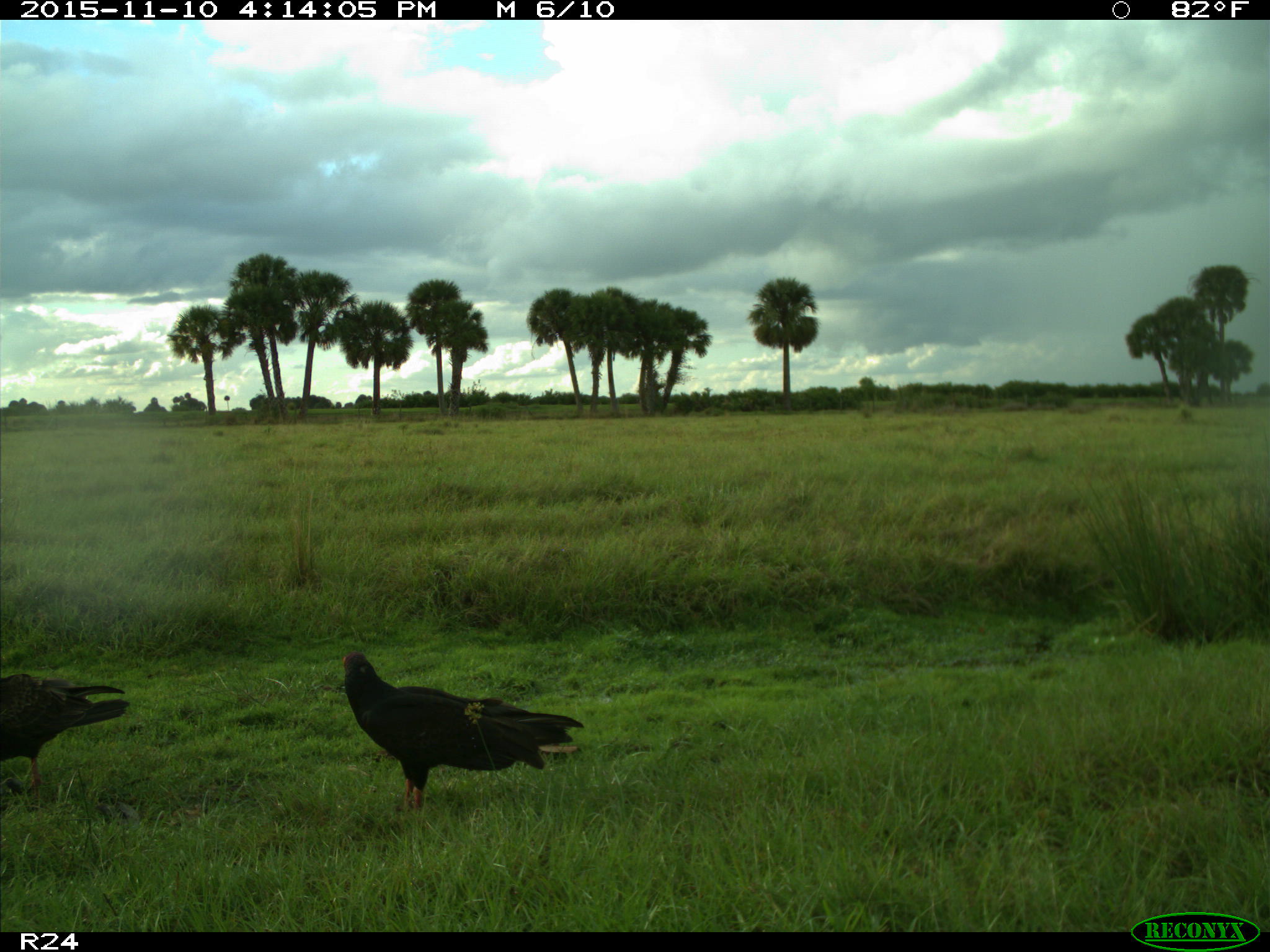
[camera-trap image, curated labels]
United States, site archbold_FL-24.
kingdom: Animalia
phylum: Chordata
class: Aves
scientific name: Aves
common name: birds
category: unidentified bird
Unidentified bird (birds) (Aves).